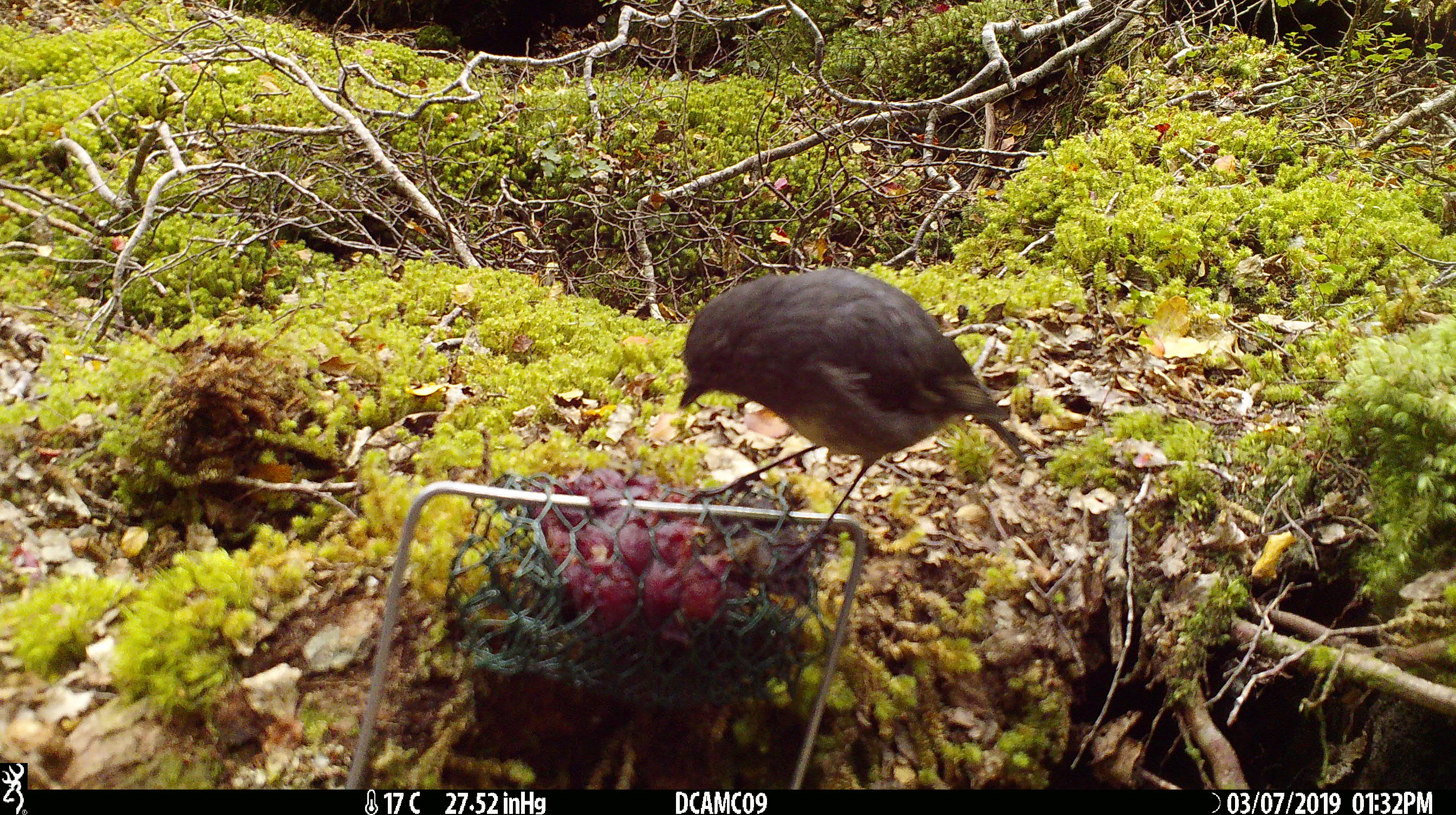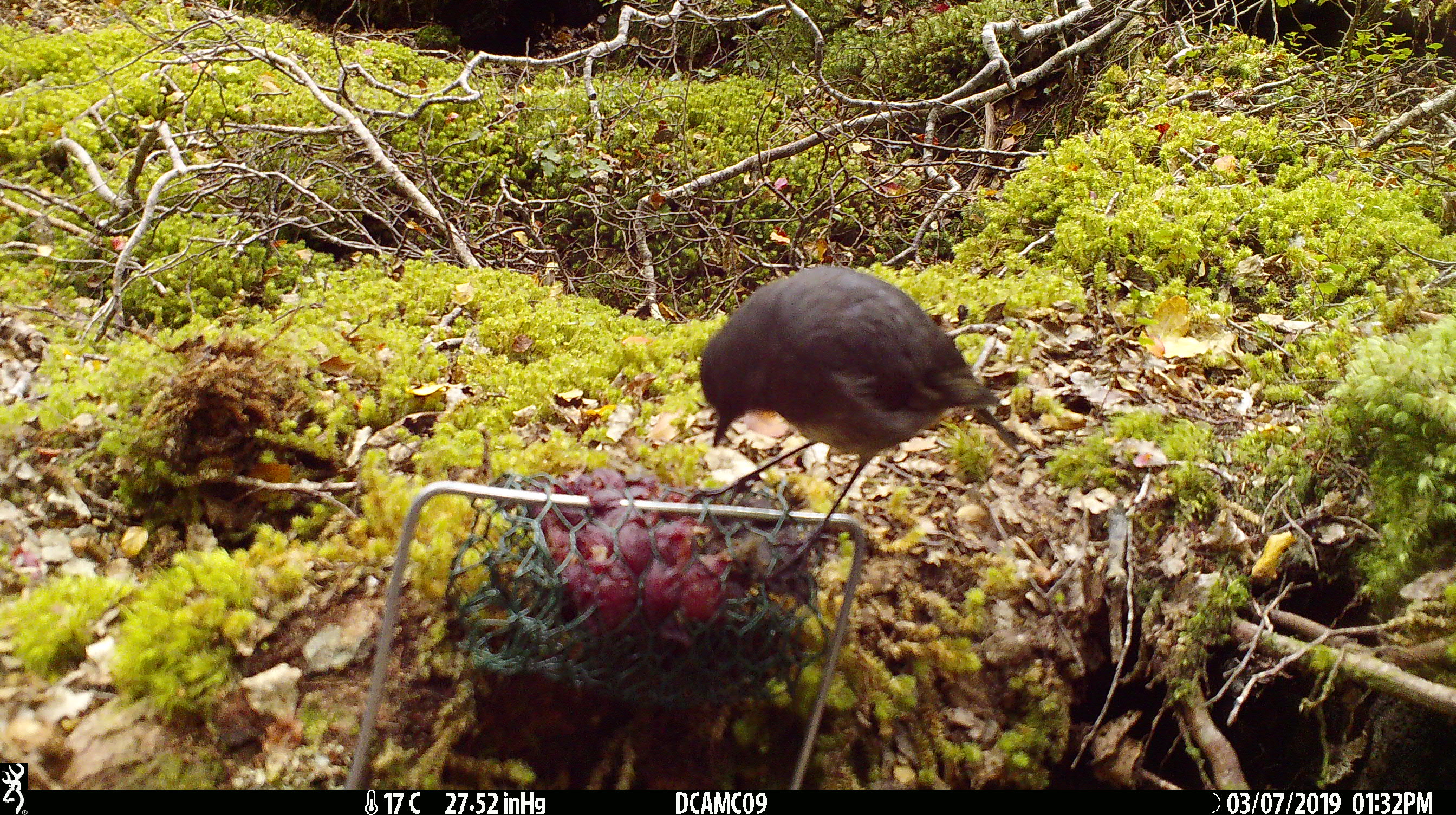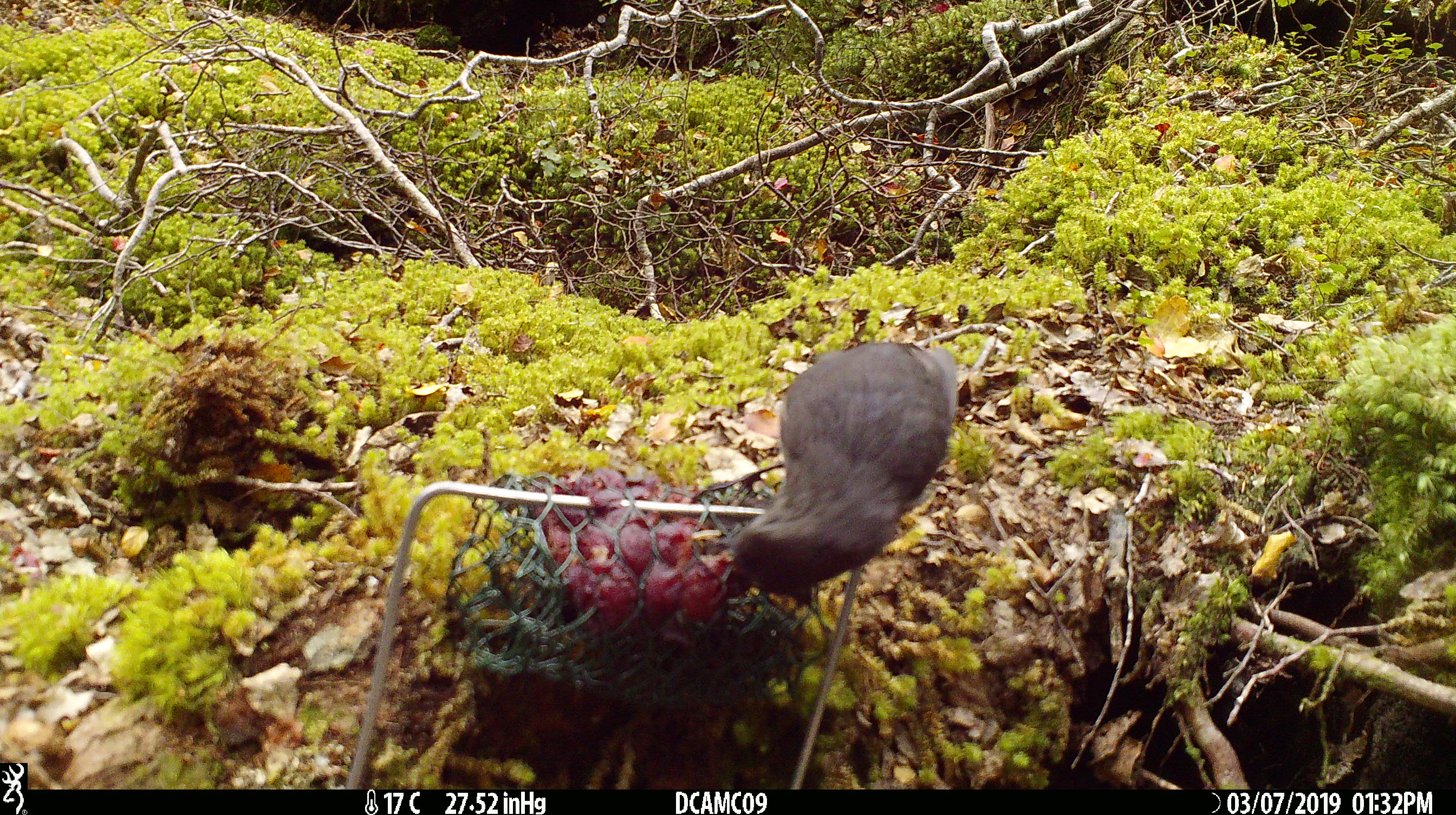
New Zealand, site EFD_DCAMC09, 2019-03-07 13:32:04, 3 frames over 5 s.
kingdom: Animalia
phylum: Chordata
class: Aves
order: Passeriformes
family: Petroicidae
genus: Petroica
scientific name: Petroica australis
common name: new zealand robin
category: robin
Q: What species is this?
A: Robin (new zealand robin) (Petroica australis).